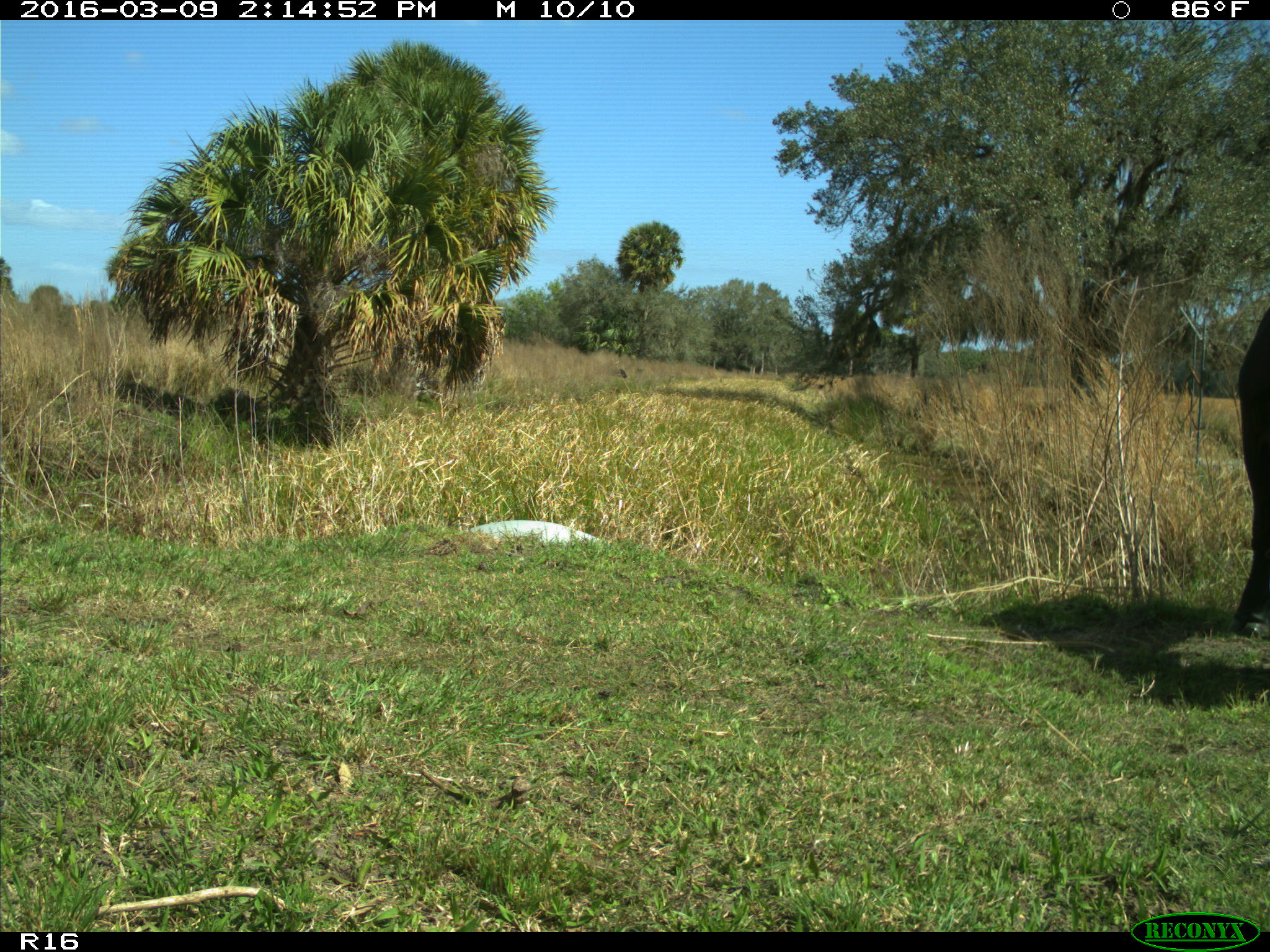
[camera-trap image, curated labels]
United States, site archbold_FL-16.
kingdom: Animalia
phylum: Chordata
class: Mammalia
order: Artiodactyla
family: Bovidae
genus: Bos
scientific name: Bos taurus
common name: domestic cow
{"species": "Bos taurus (domestic cow)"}